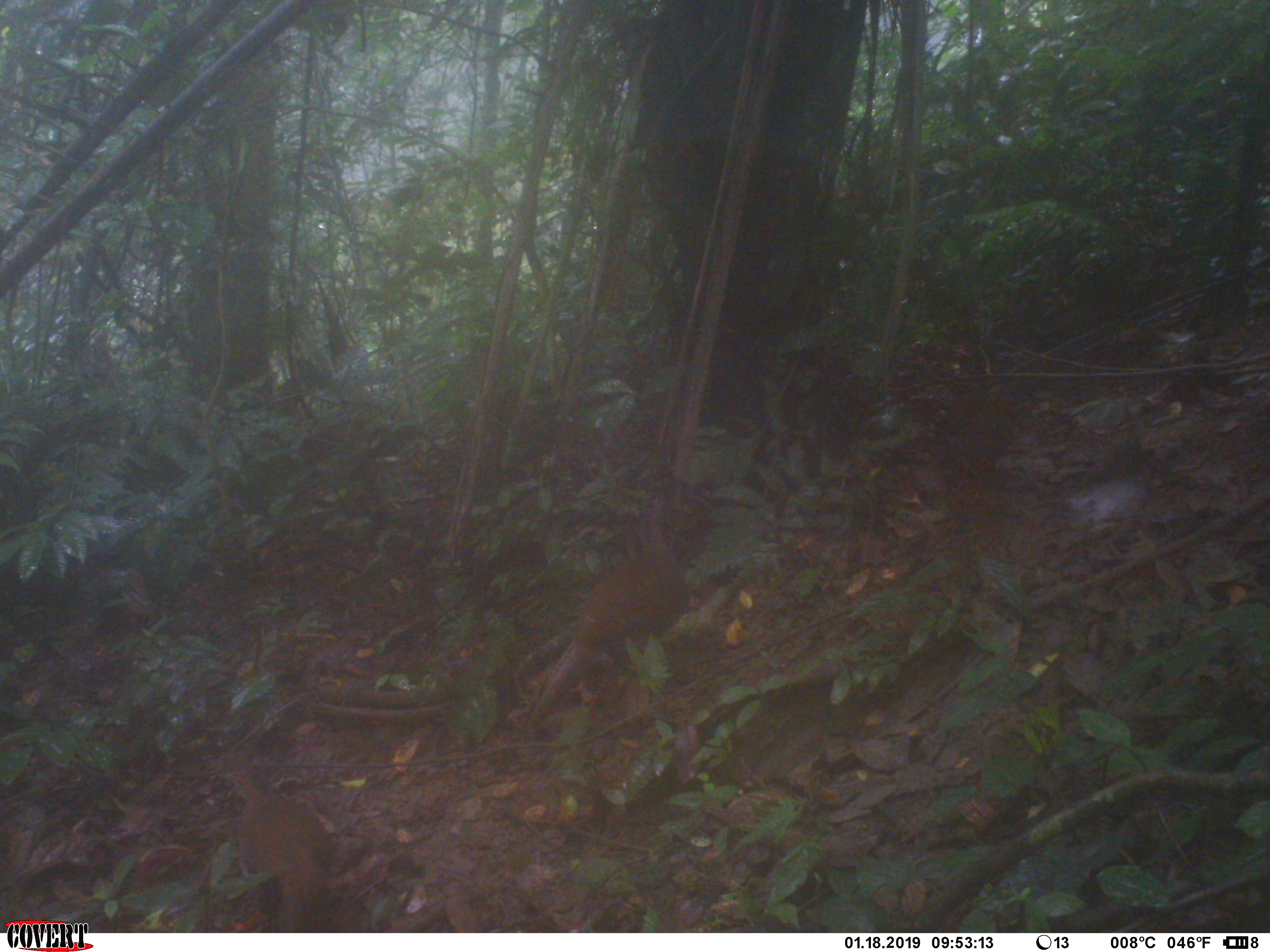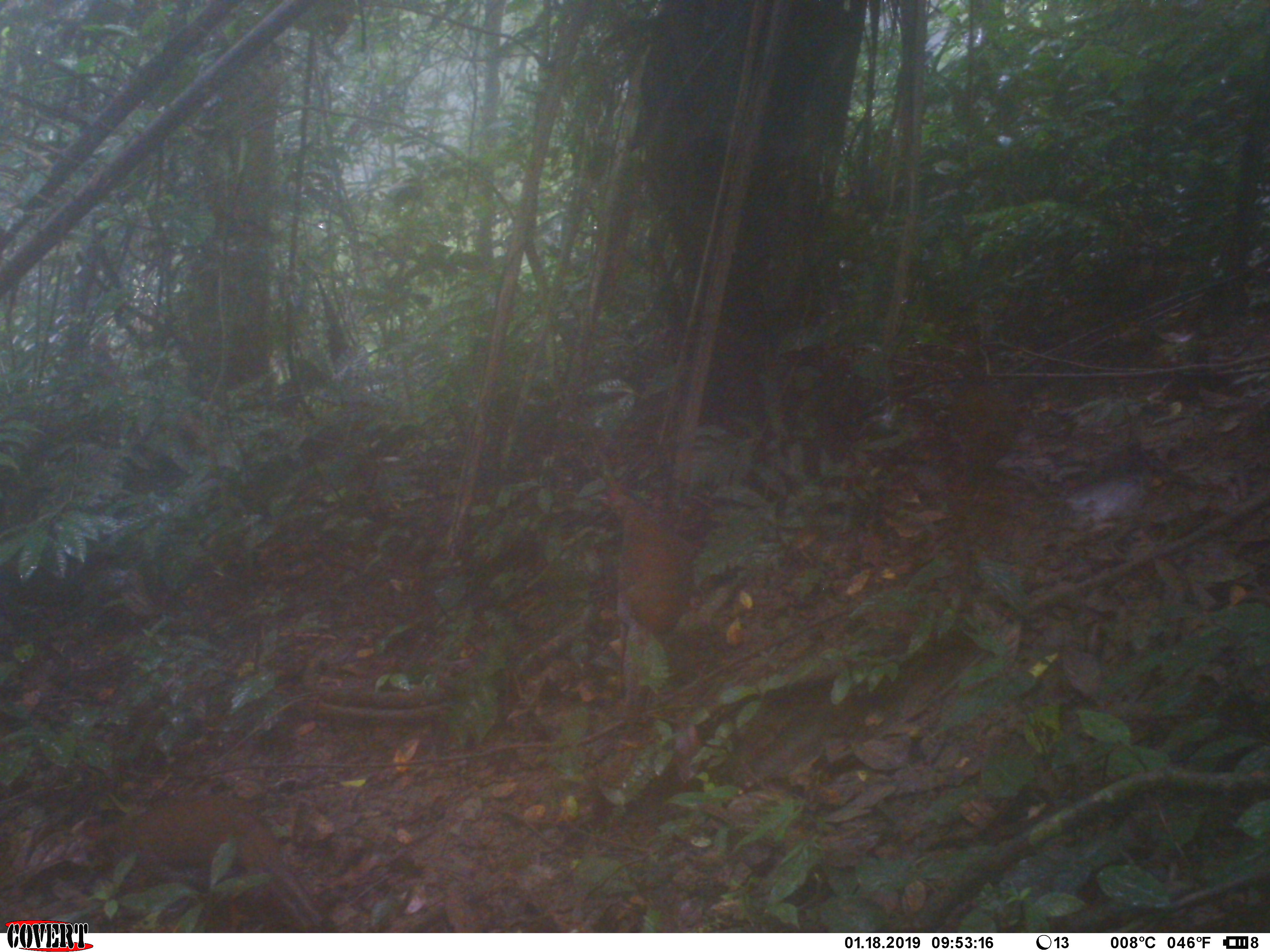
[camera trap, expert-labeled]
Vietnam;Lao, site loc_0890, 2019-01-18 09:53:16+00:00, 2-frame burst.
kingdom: Animalia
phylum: Chordata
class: Aves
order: Galliformes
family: Phasianidae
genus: Lophura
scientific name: Lophura nycthemera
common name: silver pheasant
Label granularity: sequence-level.